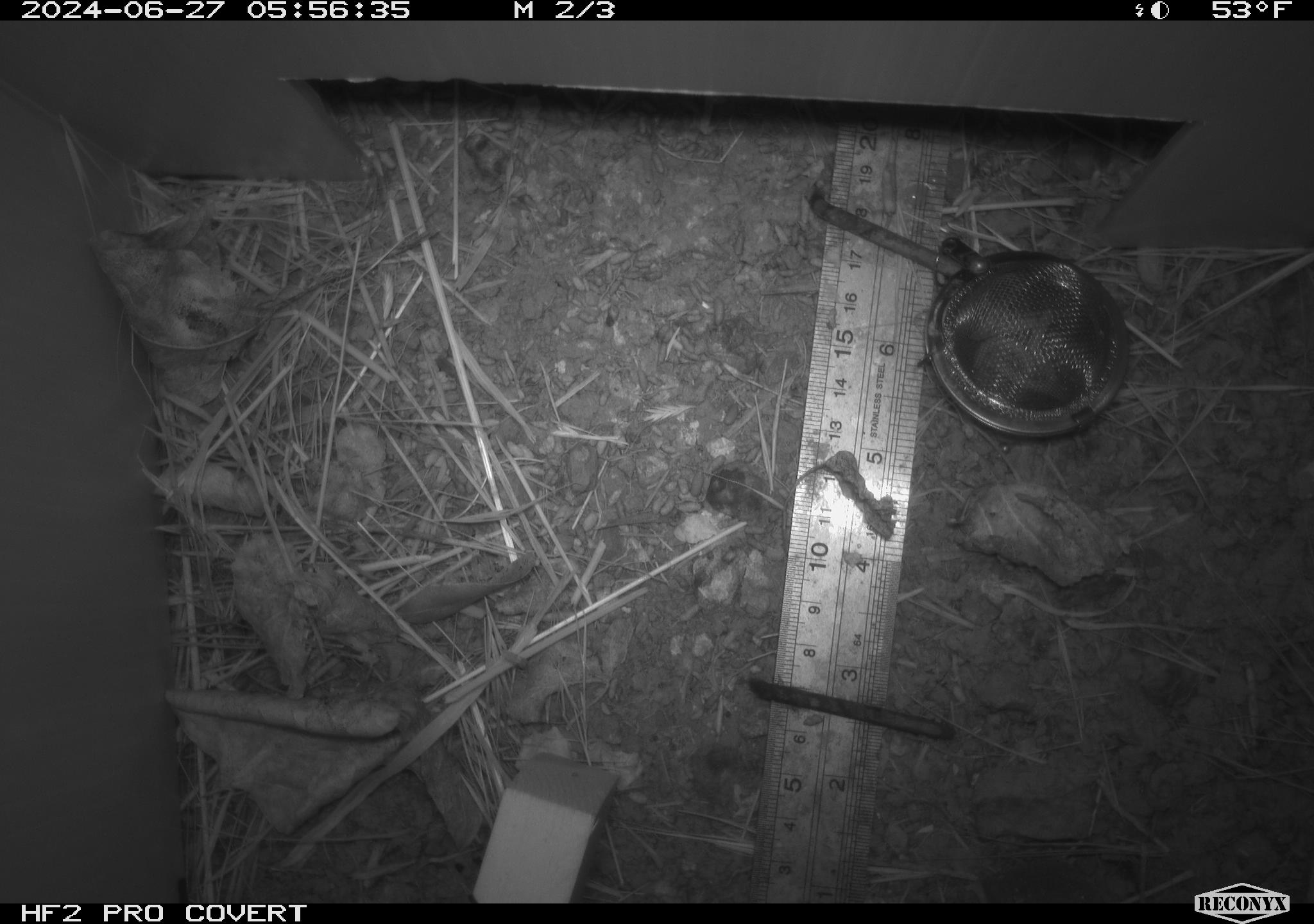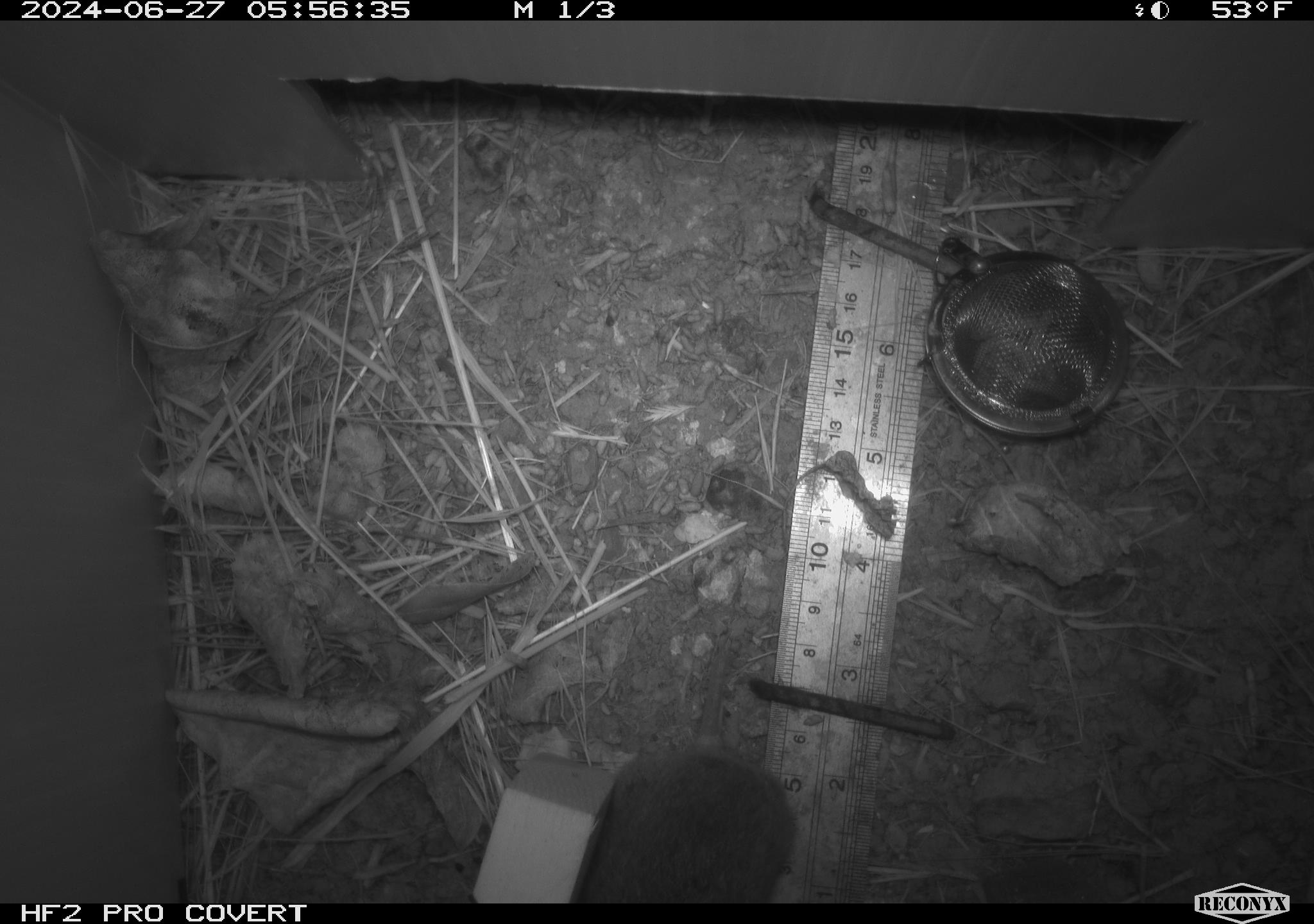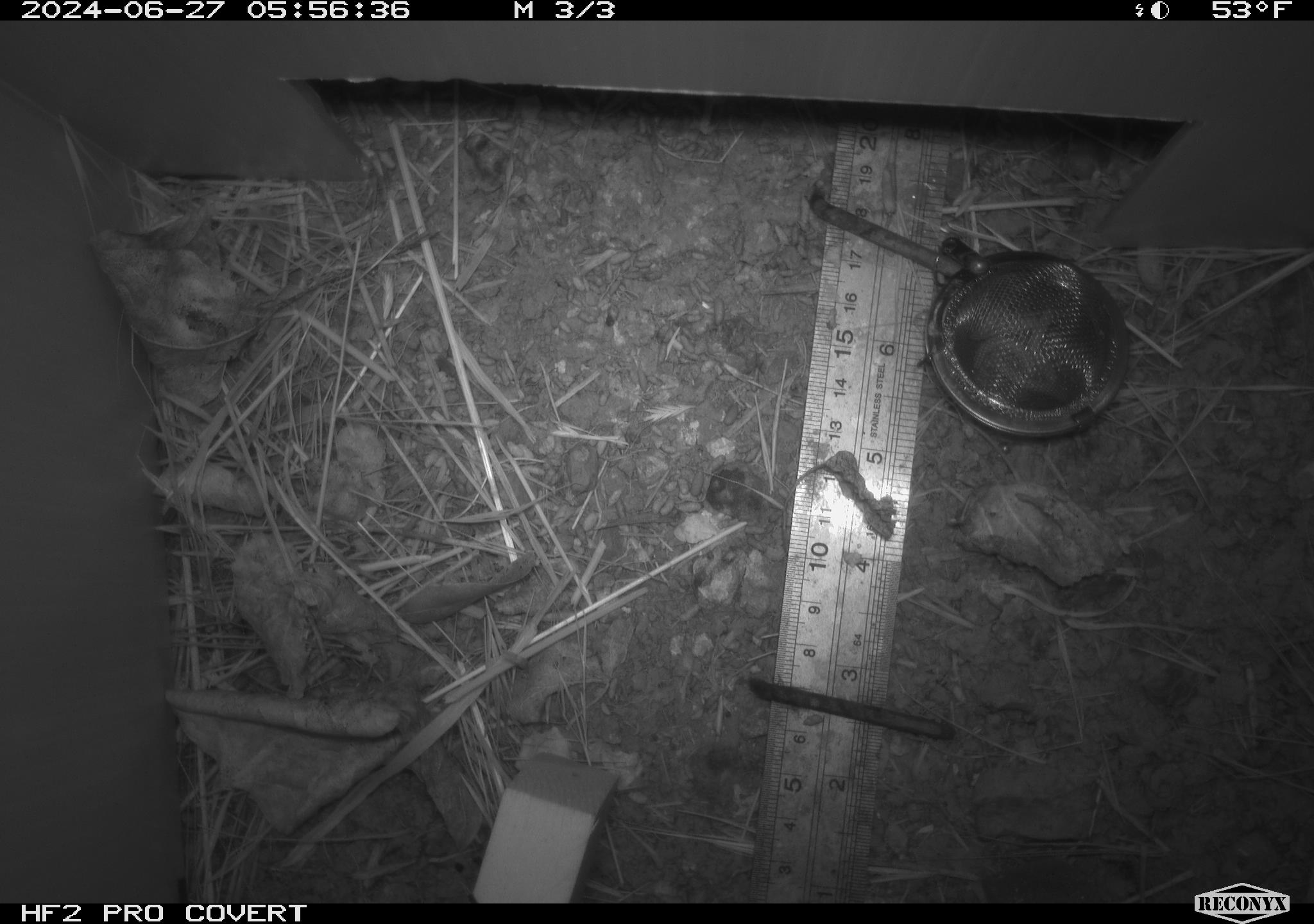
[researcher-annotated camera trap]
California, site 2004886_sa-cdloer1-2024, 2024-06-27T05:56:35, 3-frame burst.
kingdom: Animalia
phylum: Chordata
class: Mammalia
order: Rodentia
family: Cricetidae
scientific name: Arvicolinae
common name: voles, lemmings, and muskrats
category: arvicolinae subfamily